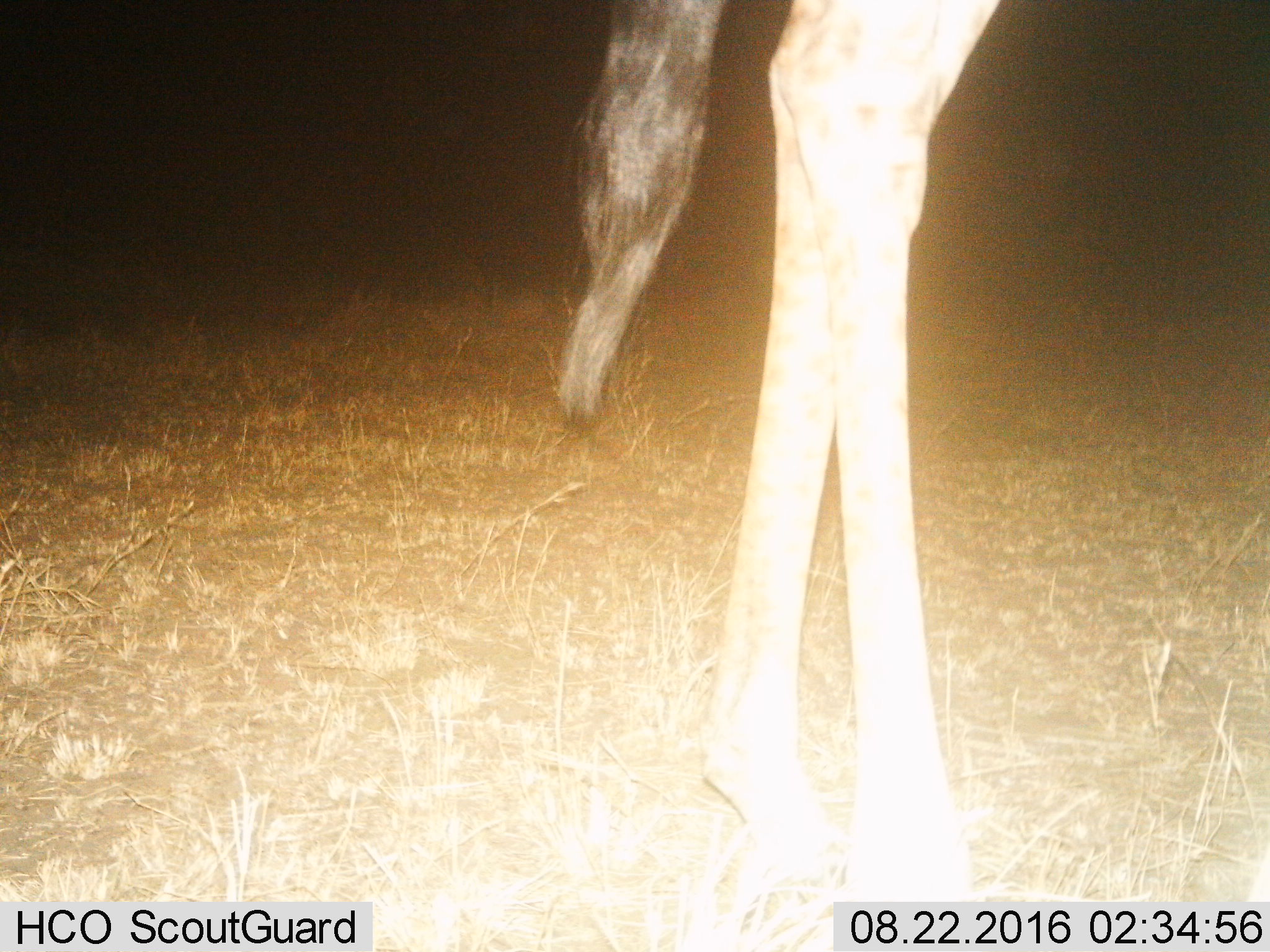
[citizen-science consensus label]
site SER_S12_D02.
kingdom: Animalia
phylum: Chordata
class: Mammalia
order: Artiodactyla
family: Giraffidae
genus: Giraffa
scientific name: Giraffa camelopardalis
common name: giraffe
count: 1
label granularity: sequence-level